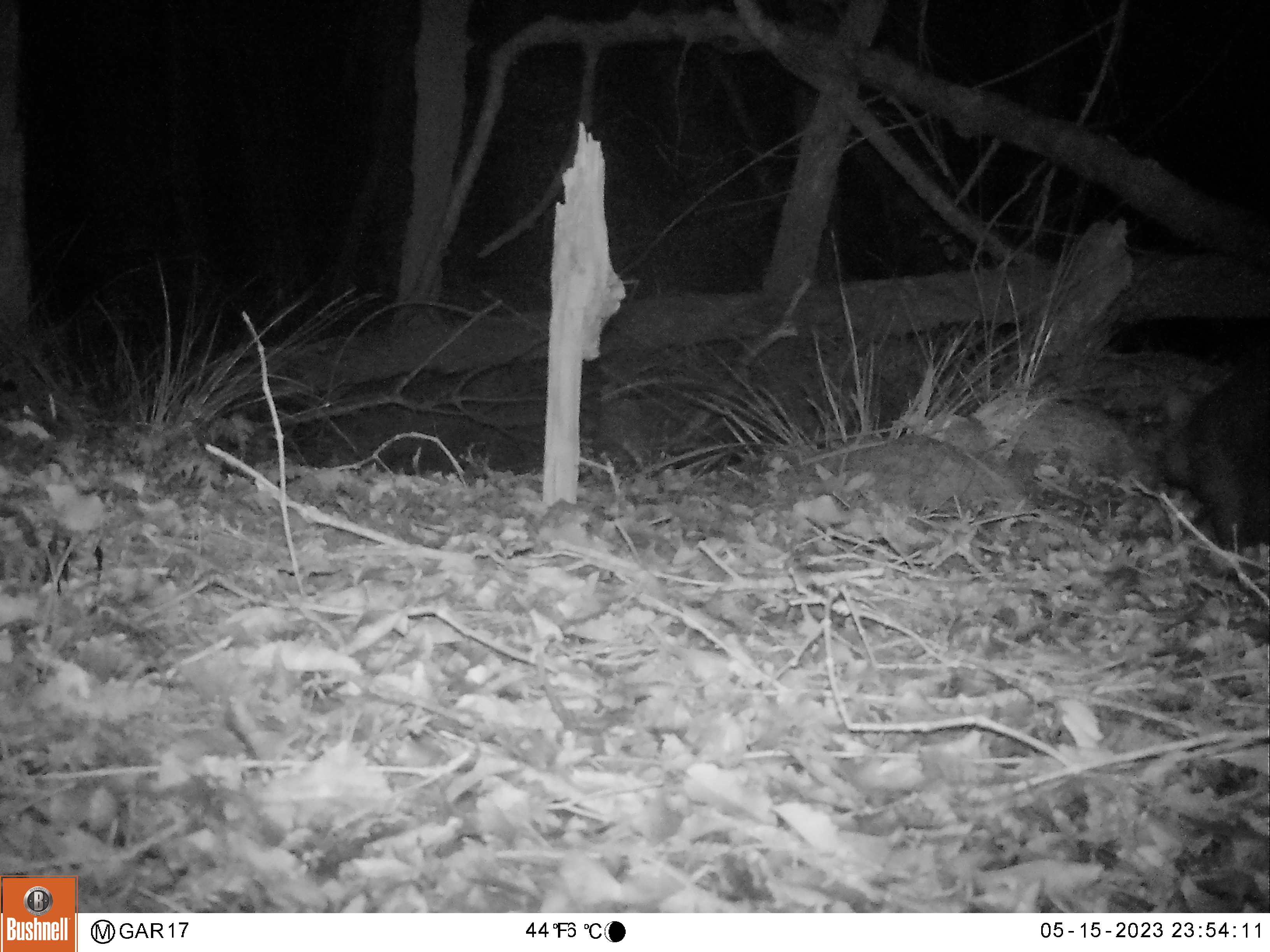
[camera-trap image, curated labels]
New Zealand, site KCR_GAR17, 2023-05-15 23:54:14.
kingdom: Animalia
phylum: Chordata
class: Mammalia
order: Diprotodontia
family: Phalangeridae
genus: Trichosurus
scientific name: Trichosurus vulpecula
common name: common brushtail possum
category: possum